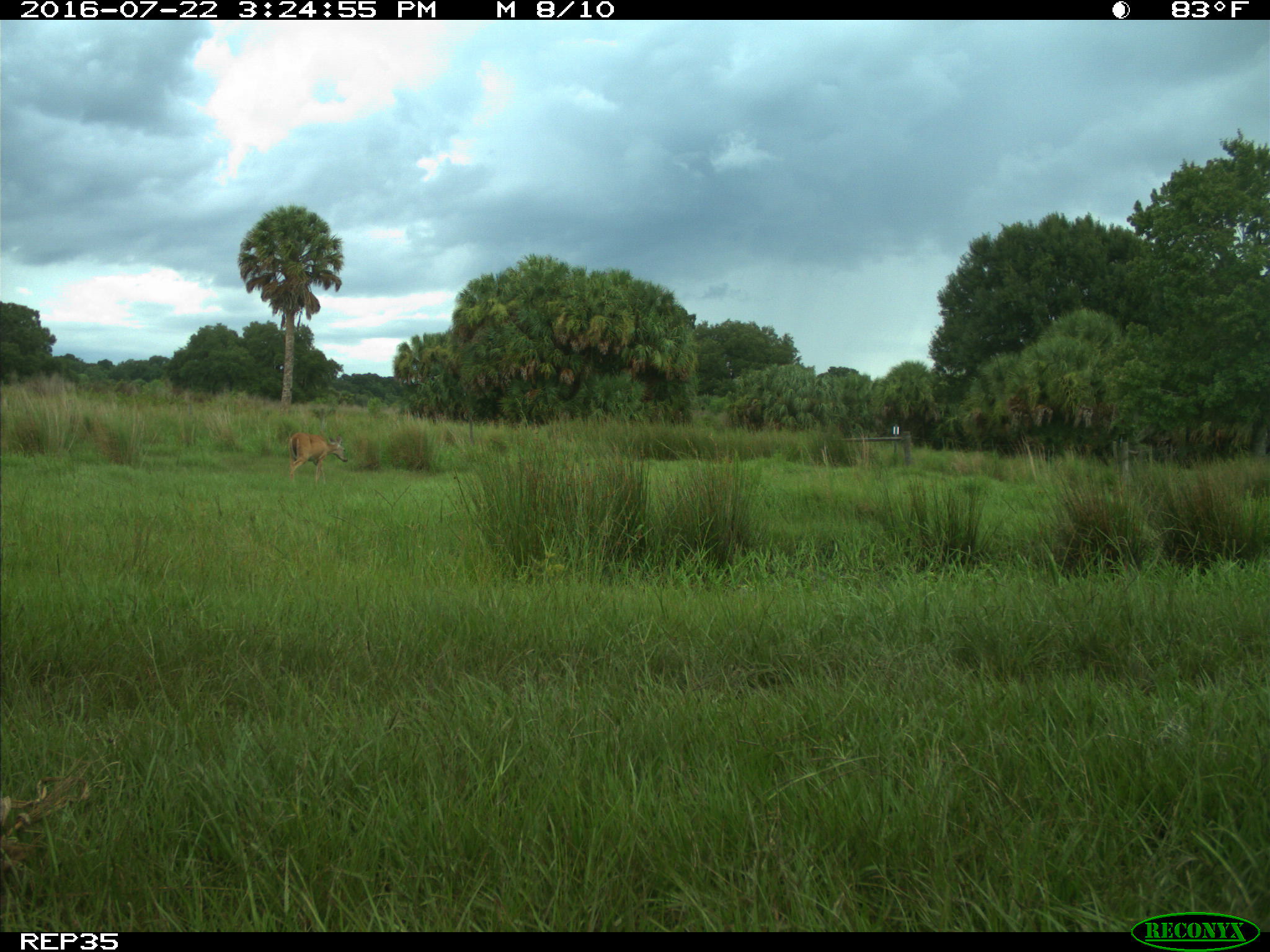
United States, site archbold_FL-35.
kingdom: Animalia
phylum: Chordata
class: Mammalia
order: Artiodactyla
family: Cervidae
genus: Odocoileus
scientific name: Odocoileus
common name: deer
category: unidentified deer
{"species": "unidentified deer (deer) (Odocoileus)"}